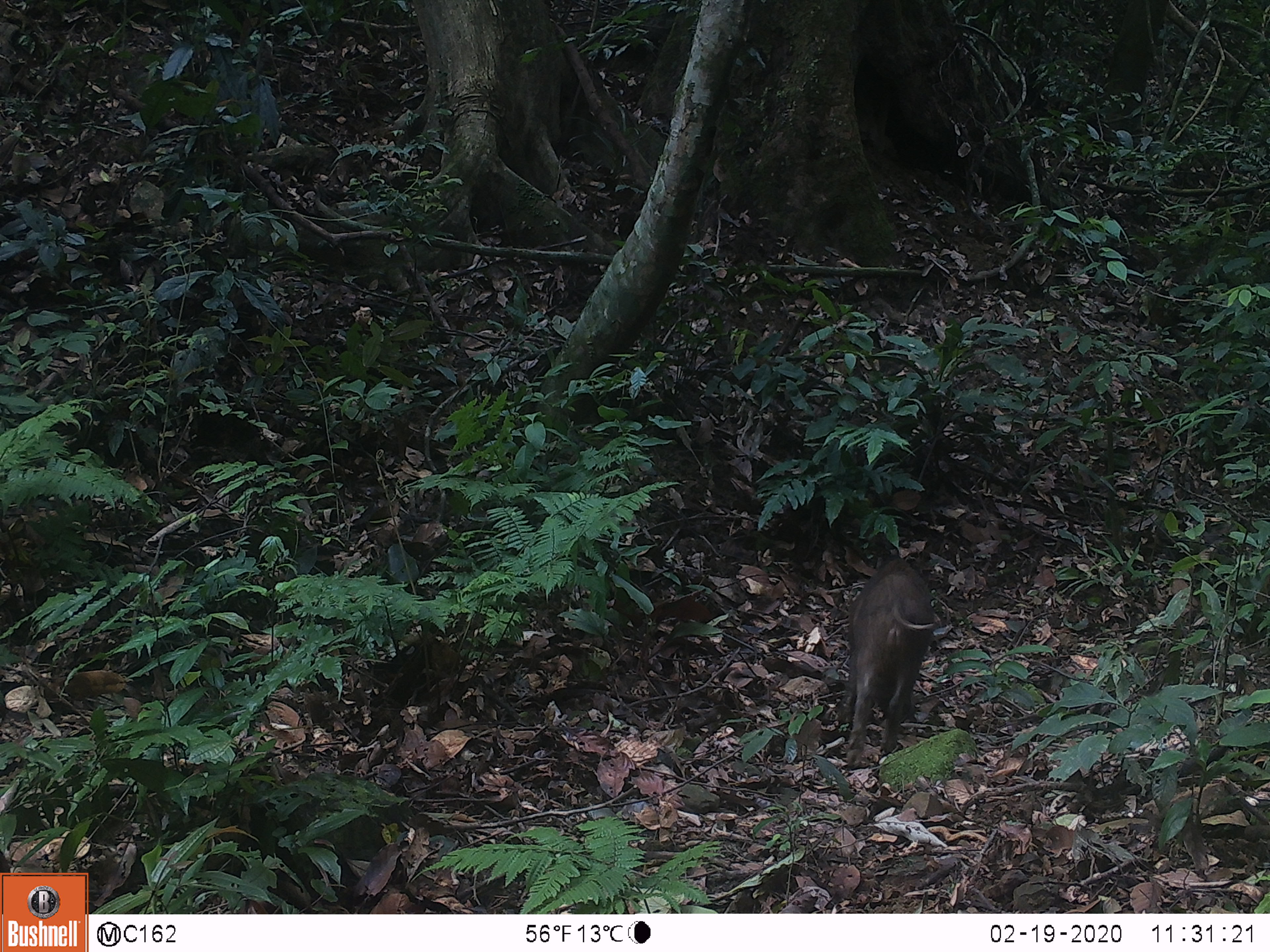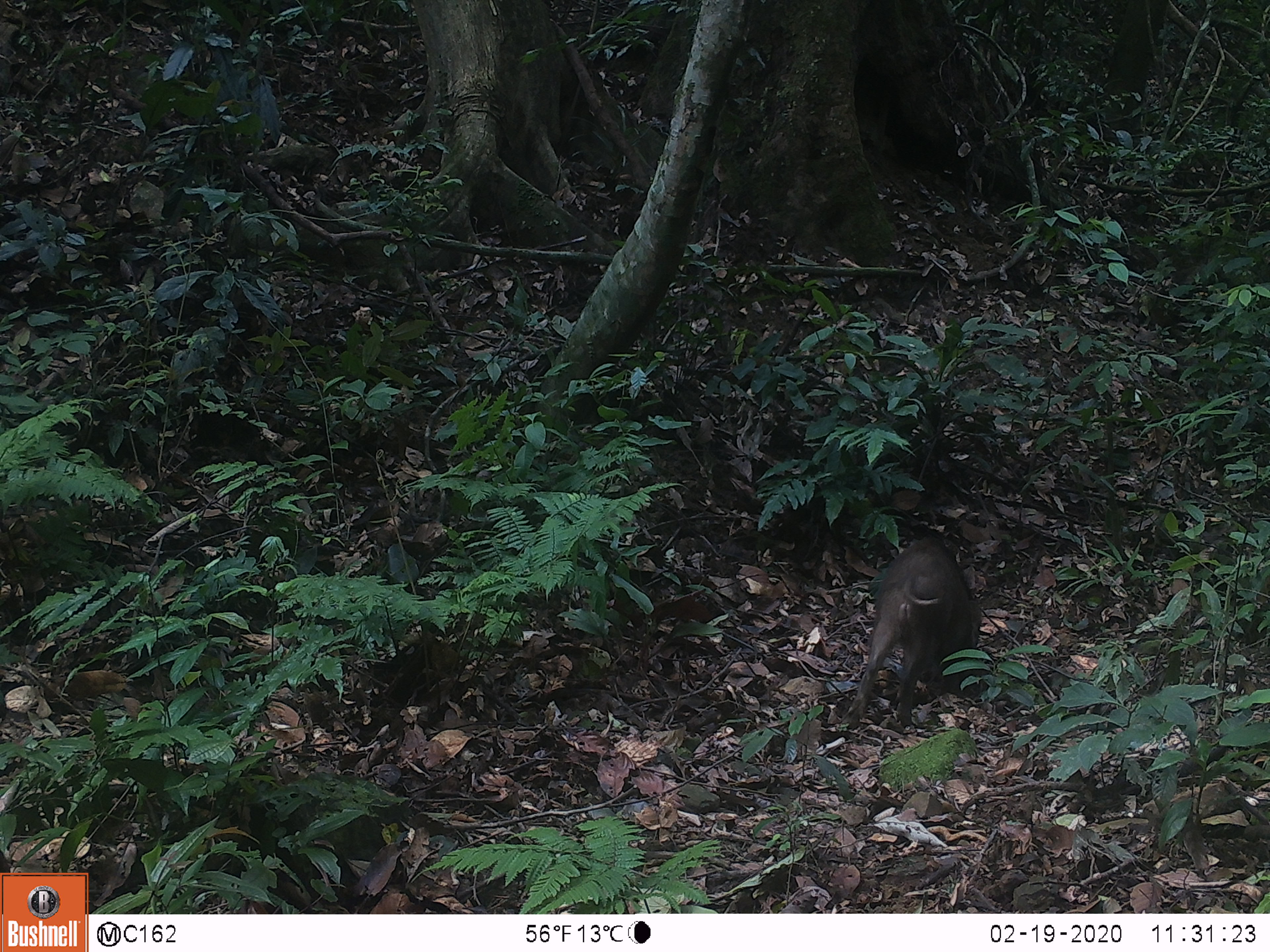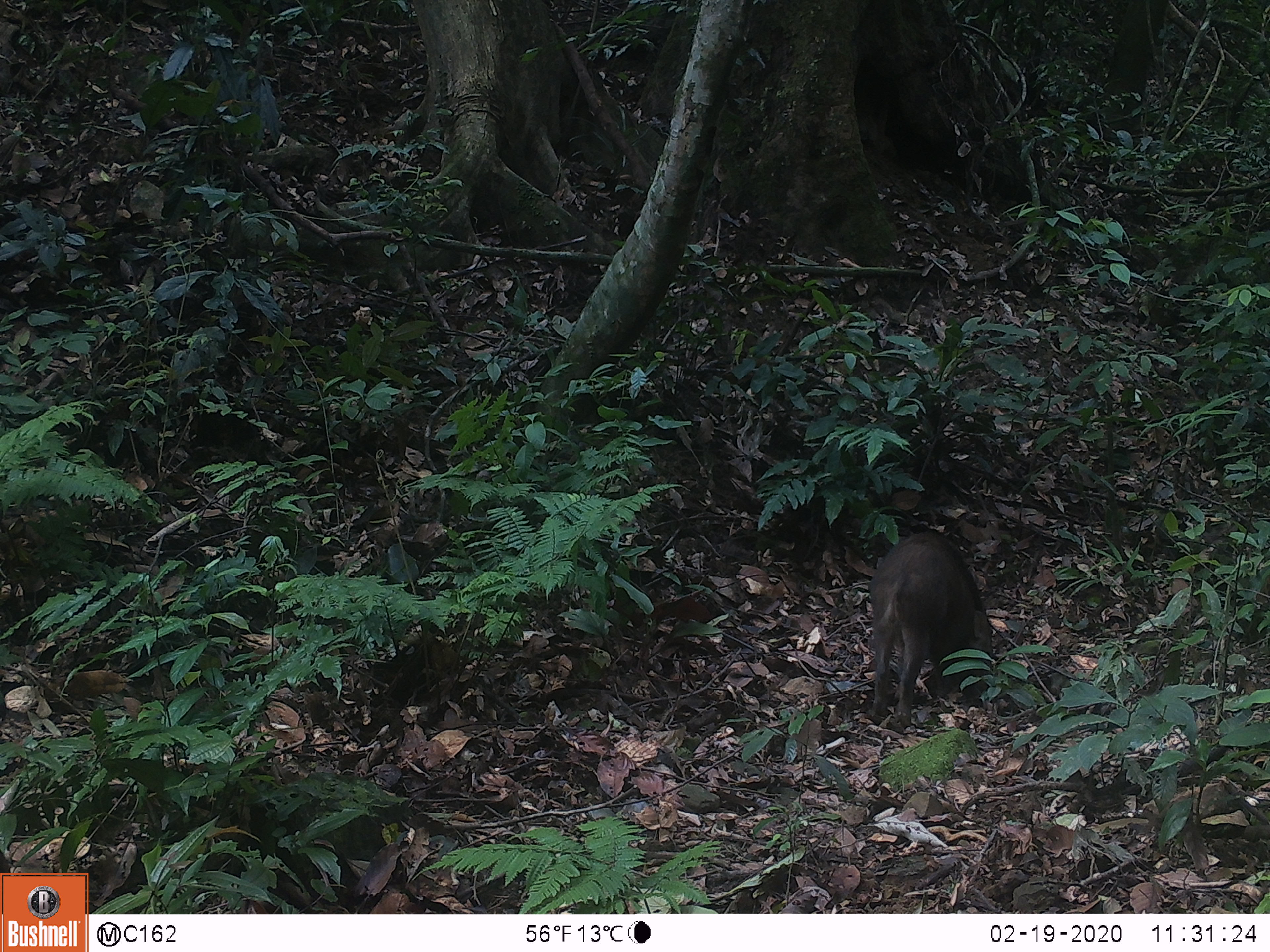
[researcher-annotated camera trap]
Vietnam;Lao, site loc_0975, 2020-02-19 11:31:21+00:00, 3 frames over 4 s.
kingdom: Animalia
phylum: Chordata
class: Mammalia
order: Artiodactyla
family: Suidae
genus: Sus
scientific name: Sus scrofa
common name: eurasian wild pig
Eurasian wild pig (Sus scrofa). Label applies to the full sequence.